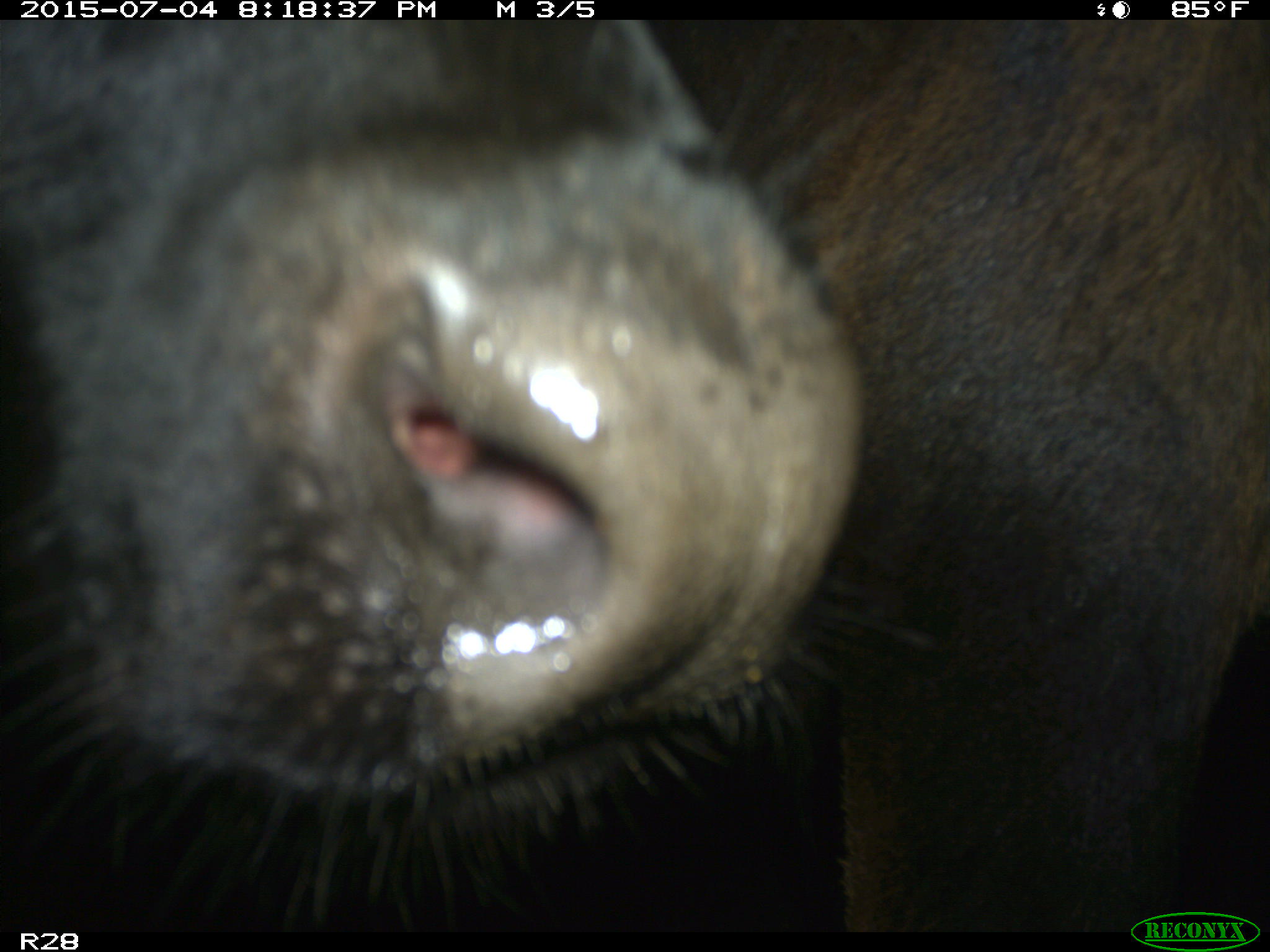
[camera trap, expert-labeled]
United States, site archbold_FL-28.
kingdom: Animalia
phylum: Chordata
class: Mammalia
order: Artiodactyla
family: Bovidae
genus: Bos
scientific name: Bos taurus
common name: domestic cow